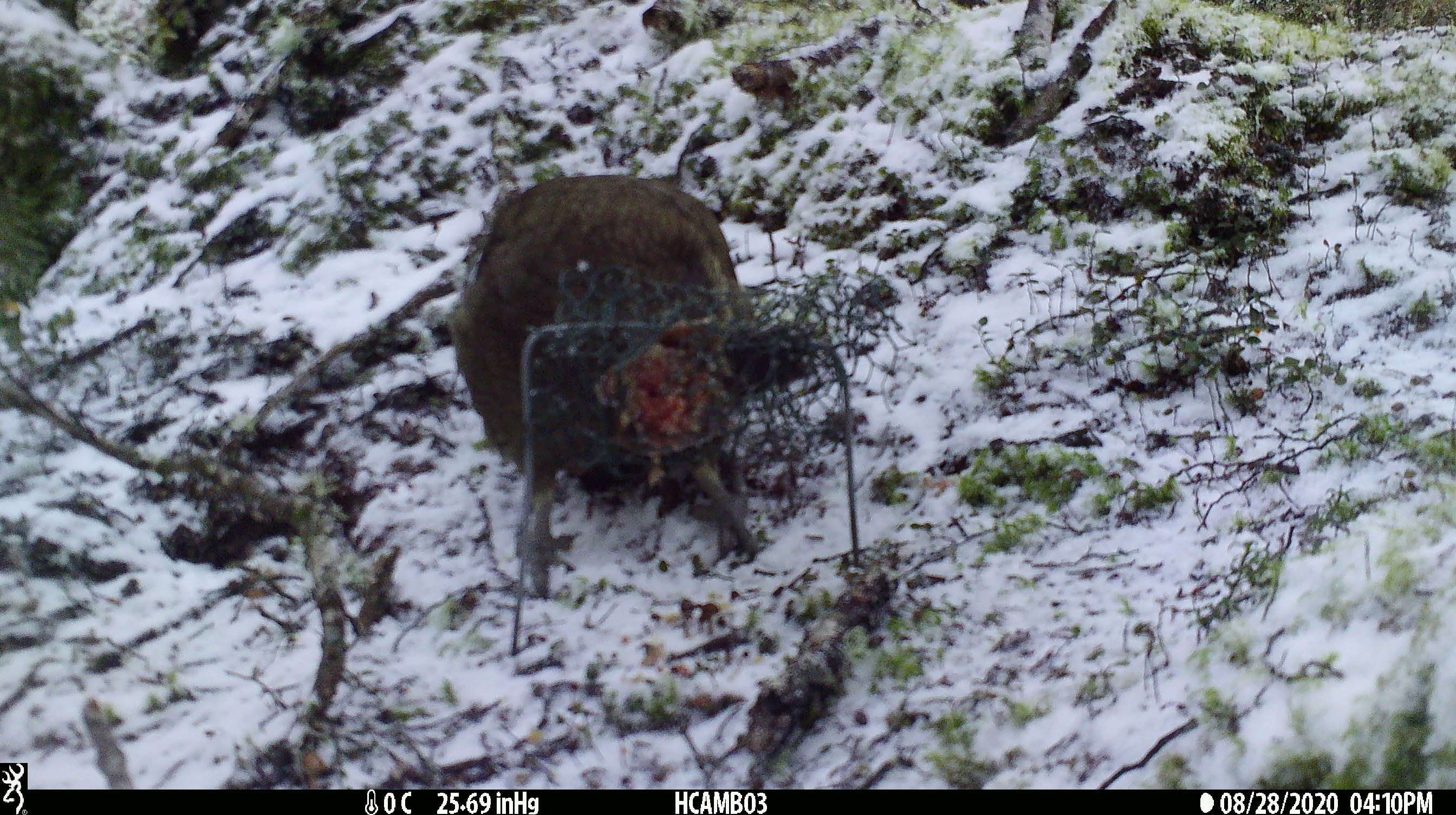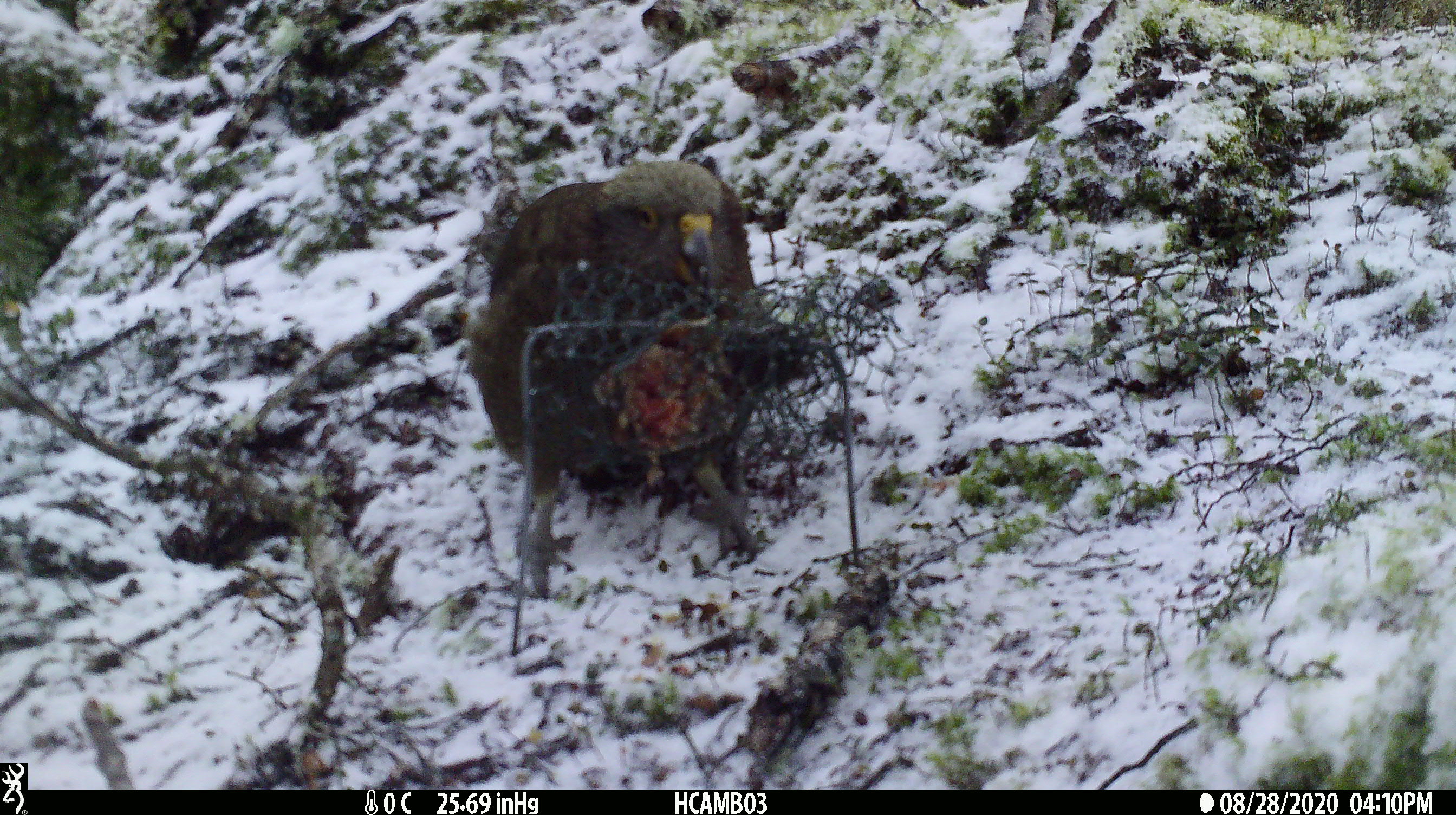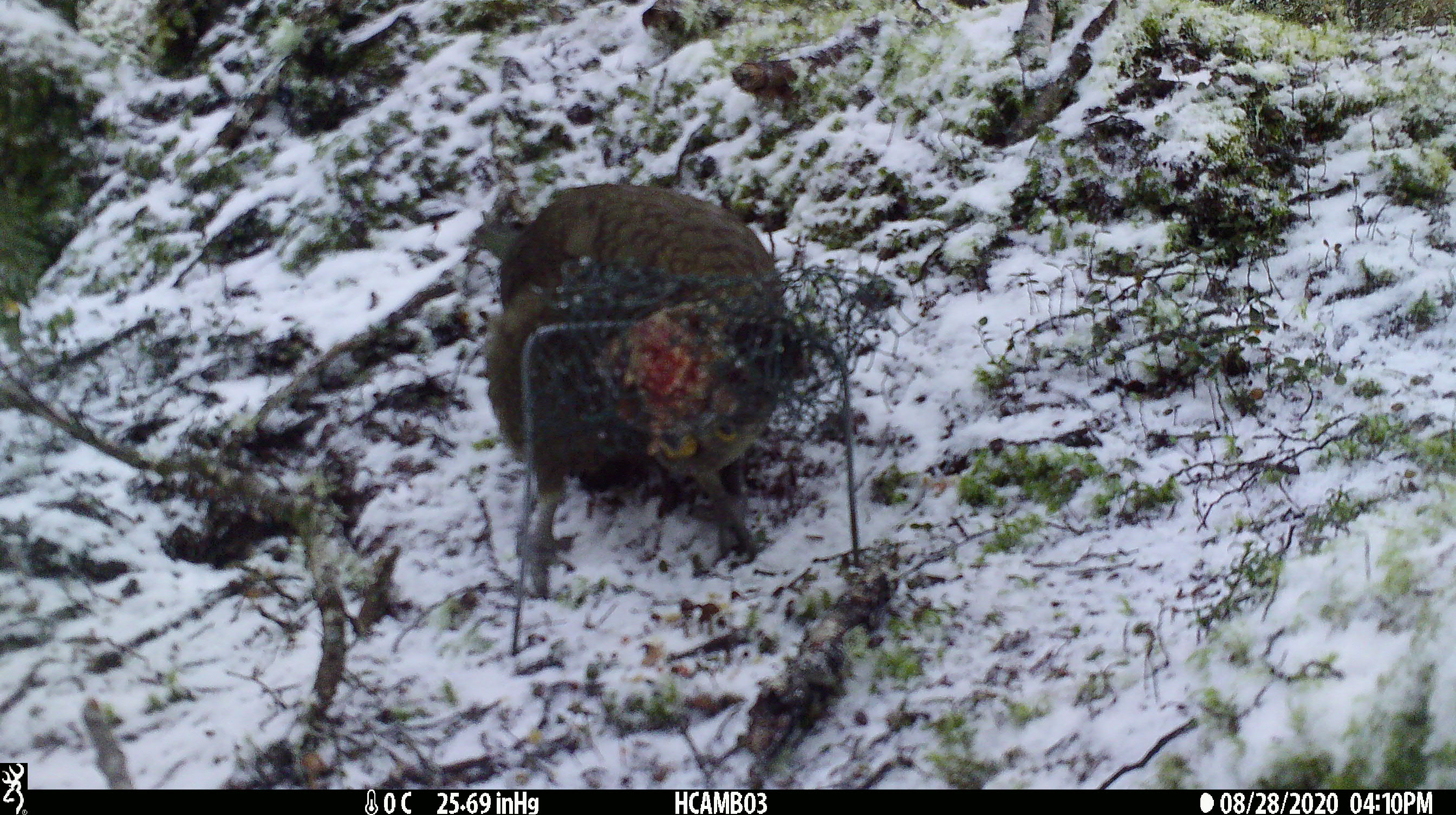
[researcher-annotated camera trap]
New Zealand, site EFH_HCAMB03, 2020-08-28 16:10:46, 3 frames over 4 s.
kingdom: Animalia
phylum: Chordata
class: Aves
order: Psittaciformes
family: Strigopidae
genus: Nestor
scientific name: Nestor notabilis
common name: kea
Kea (Nestor notabilis).